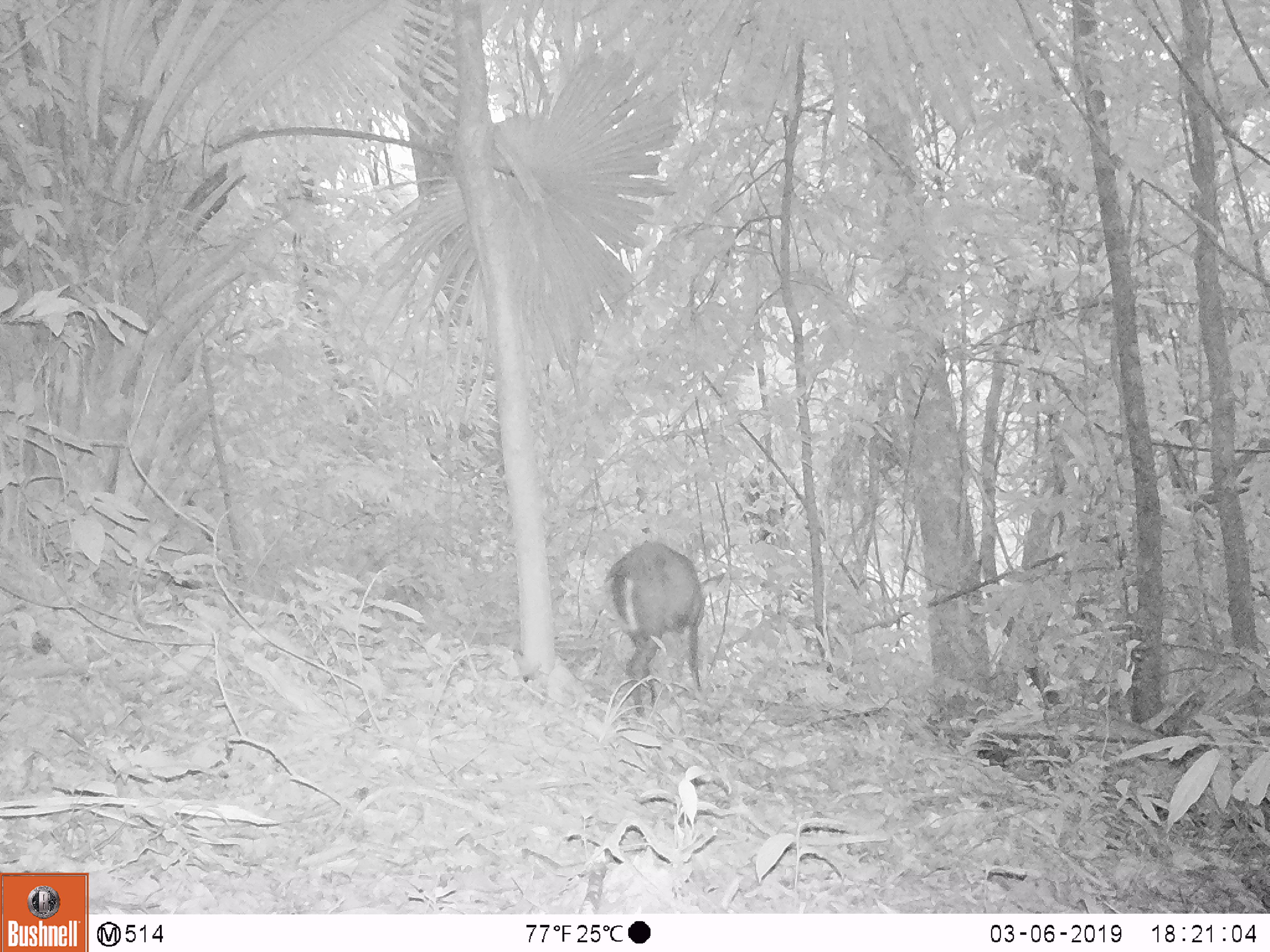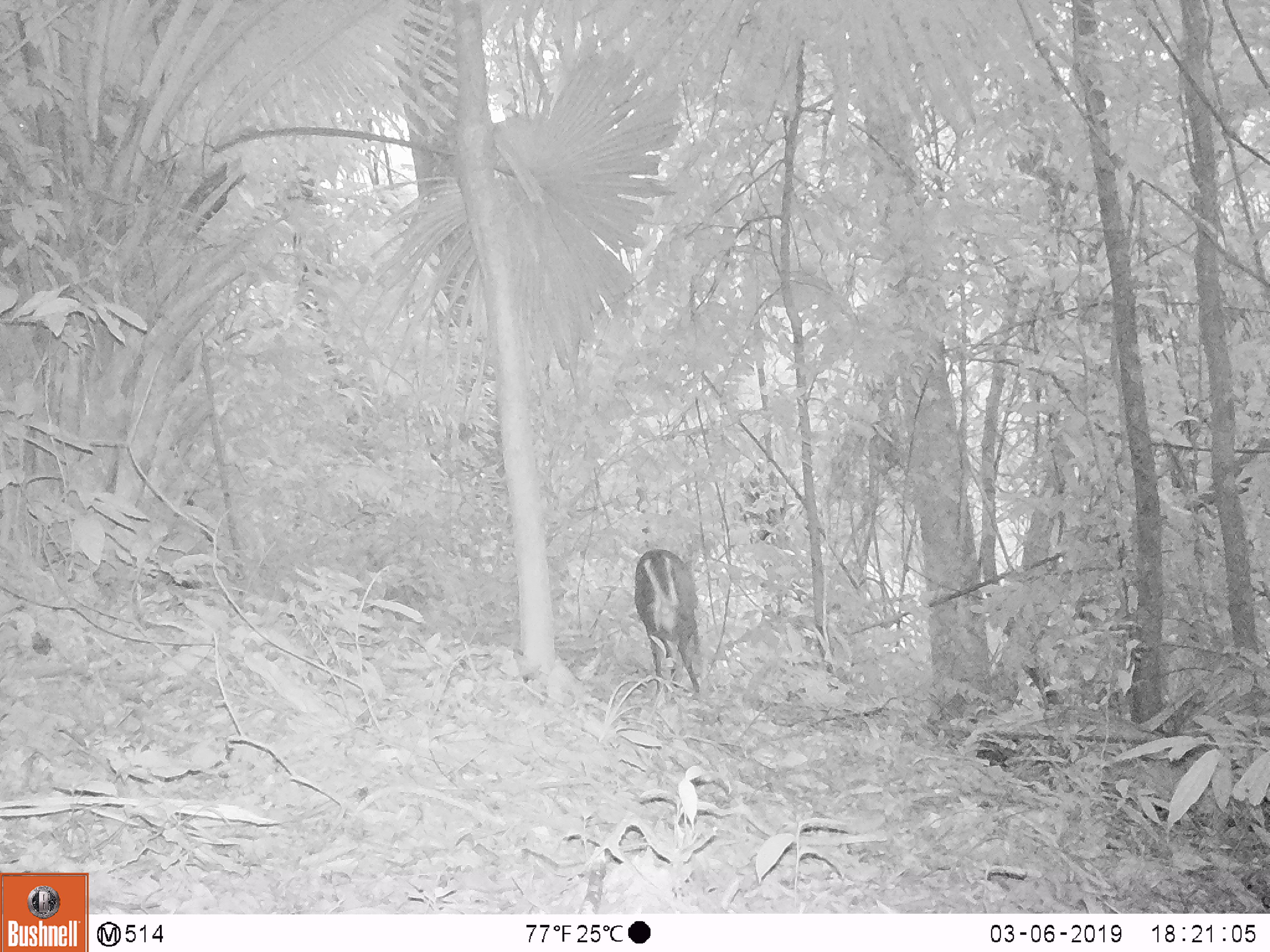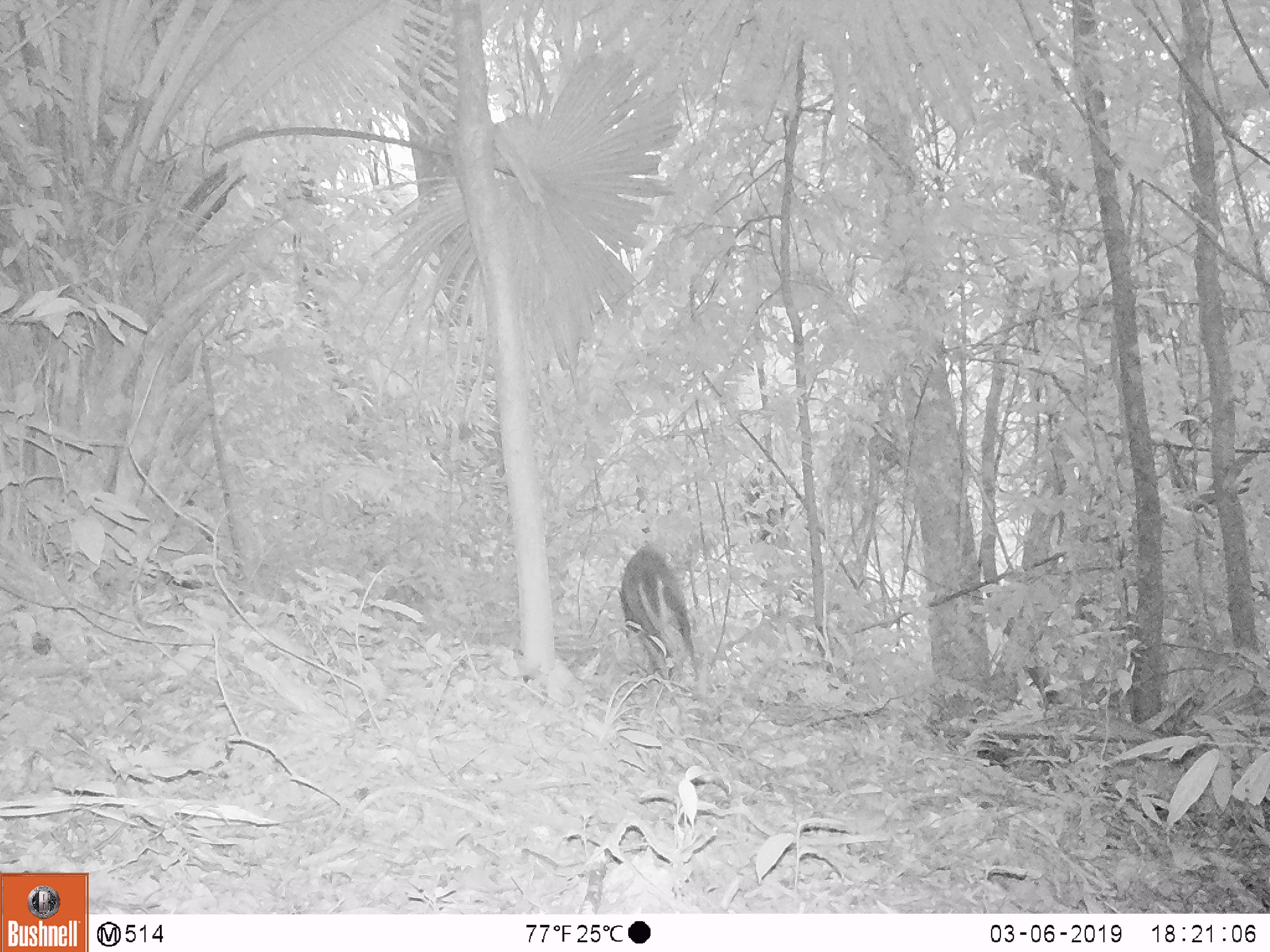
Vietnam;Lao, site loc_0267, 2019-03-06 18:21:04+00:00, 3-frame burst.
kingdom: Animalia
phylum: Chordata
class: Mammalia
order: Artiodactyla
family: Cervidae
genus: Muntiacus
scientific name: Muntiacus rooseveltorum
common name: roosevelt's muntjac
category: roosevelts muntjac group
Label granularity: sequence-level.